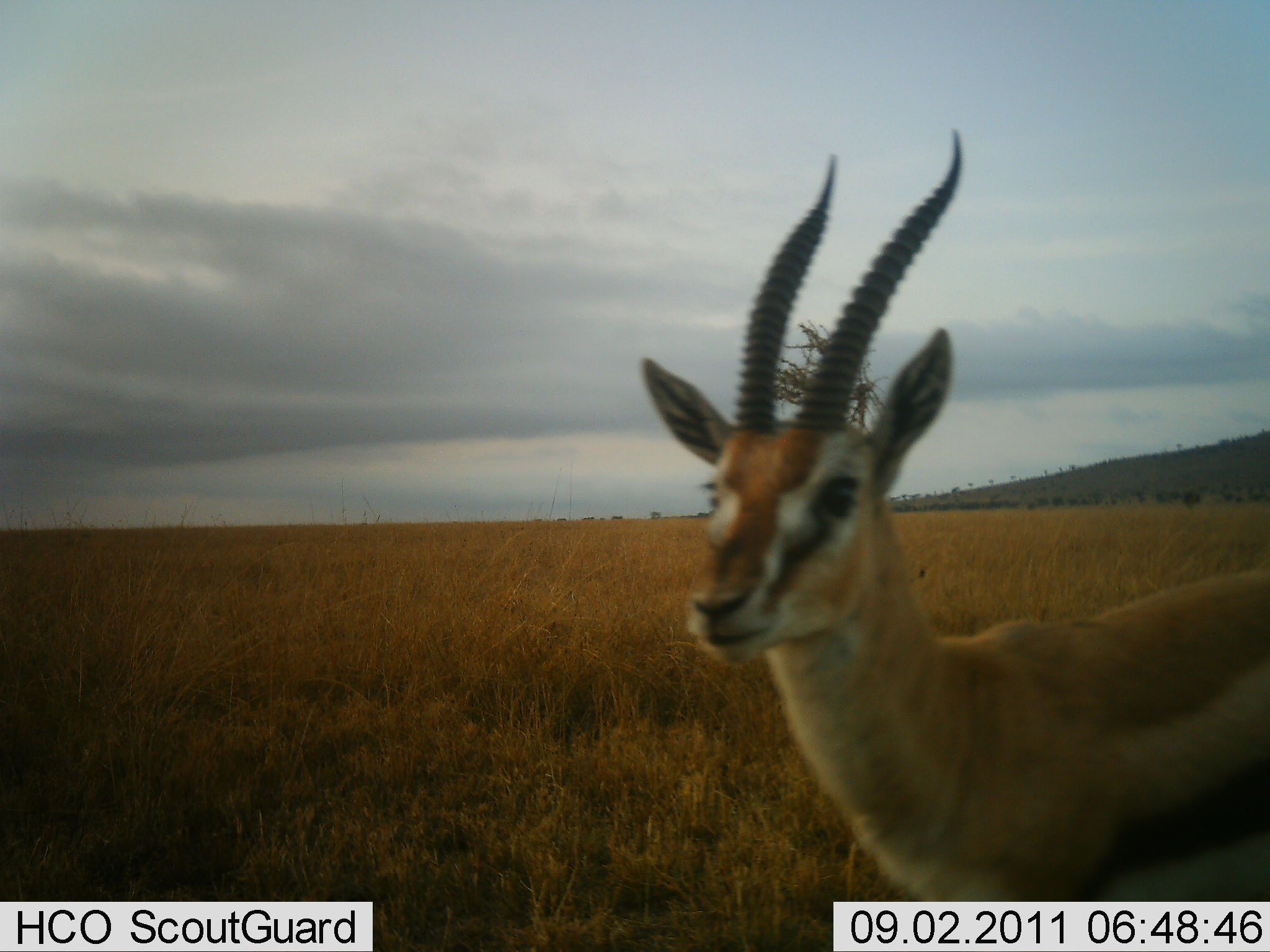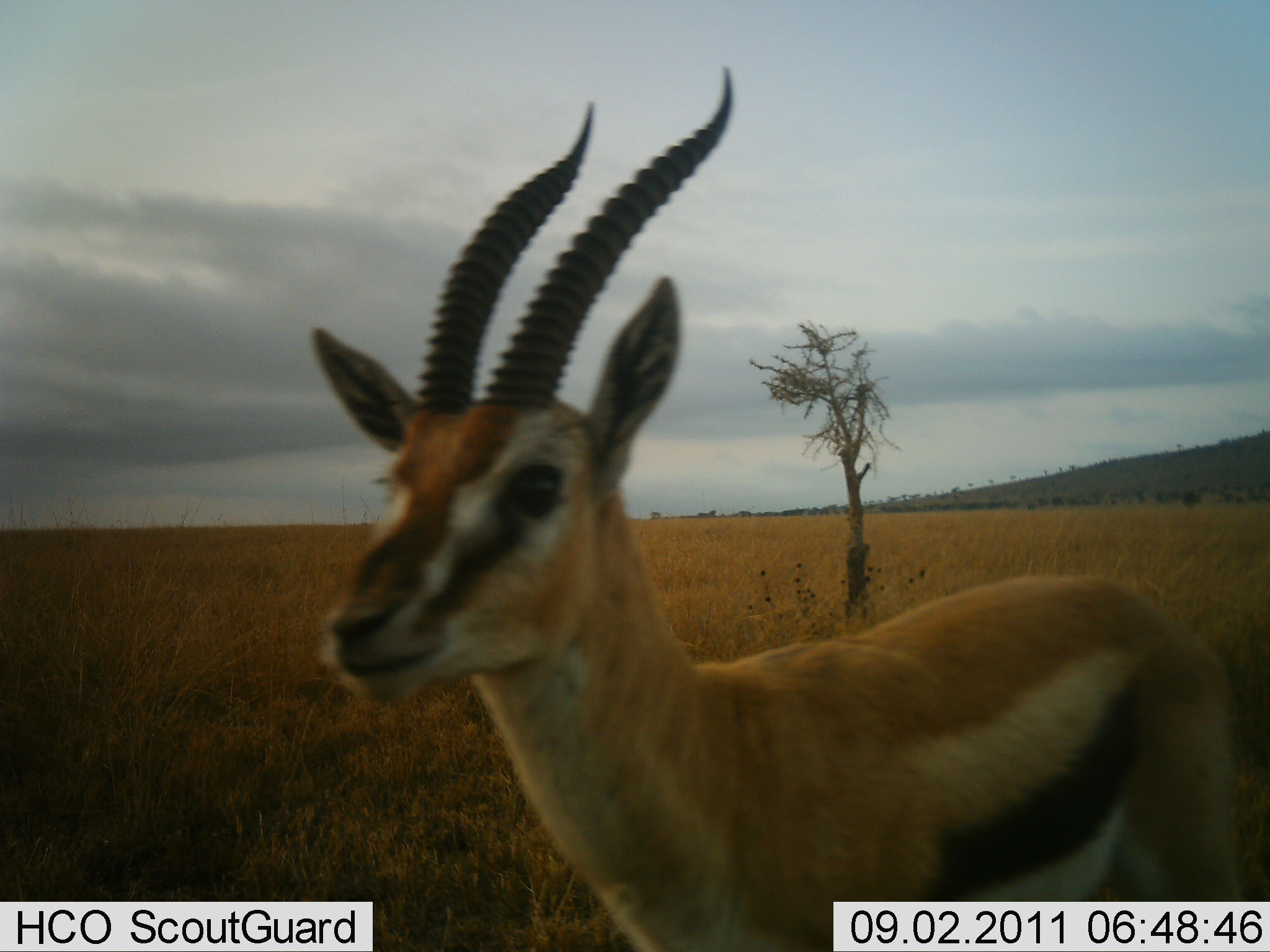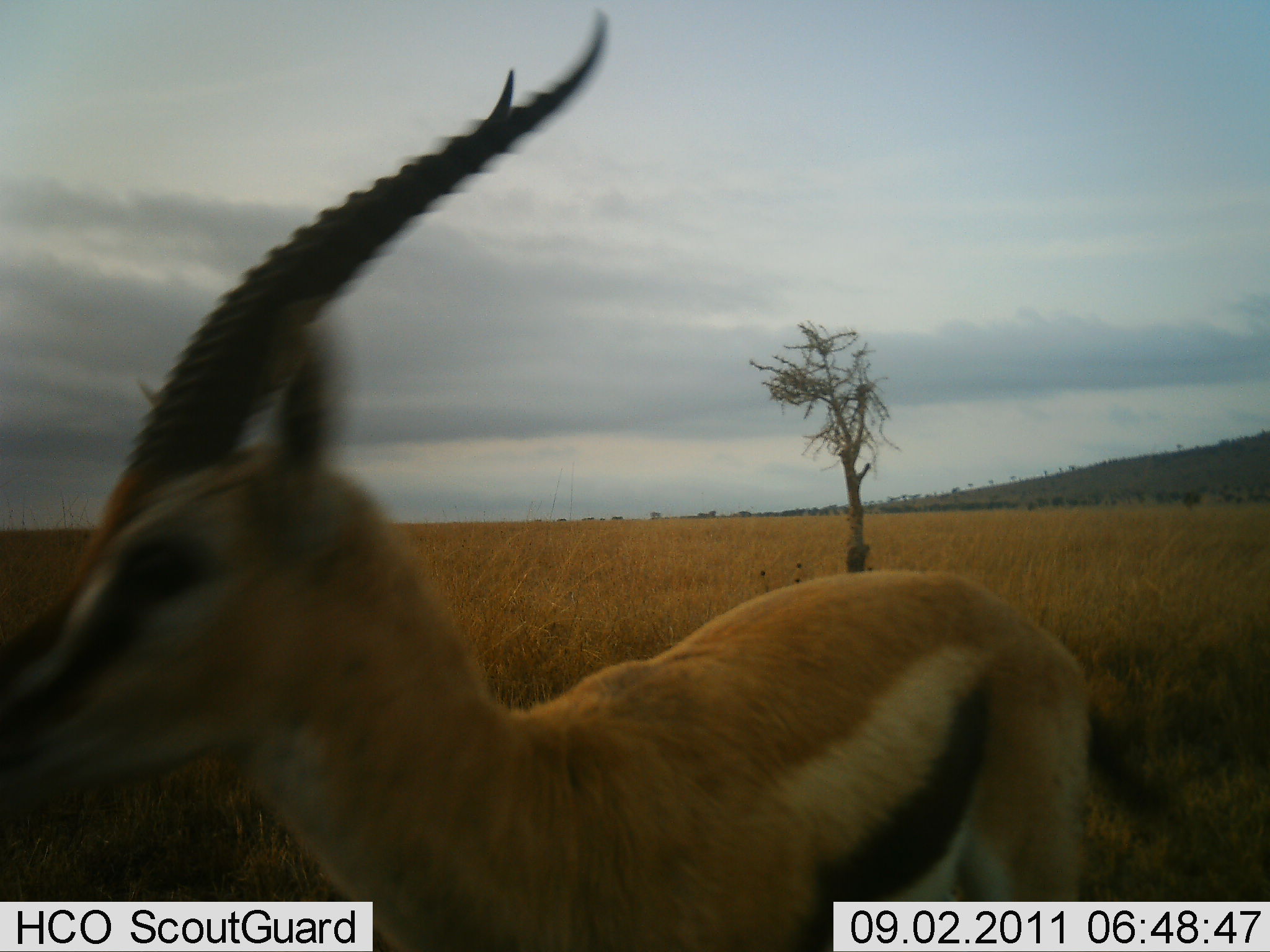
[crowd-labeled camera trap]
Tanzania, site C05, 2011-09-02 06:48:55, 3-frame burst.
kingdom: Animalia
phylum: Chordata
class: Mammalia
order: Artiodactyla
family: Bovidae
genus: Eudorcas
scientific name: Eudorcas thomsonii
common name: thomson's gazelle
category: gazellethomsons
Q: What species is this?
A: Gazellethomsons (thomson's gazelle) (Eudorcas thomsonii).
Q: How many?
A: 1.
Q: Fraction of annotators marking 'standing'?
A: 23%.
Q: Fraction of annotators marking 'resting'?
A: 0%.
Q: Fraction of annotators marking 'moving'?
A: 77%.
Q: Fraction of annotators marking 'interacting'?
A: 0%.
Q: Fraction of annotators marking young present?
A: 0%.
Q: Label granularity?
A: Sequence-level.